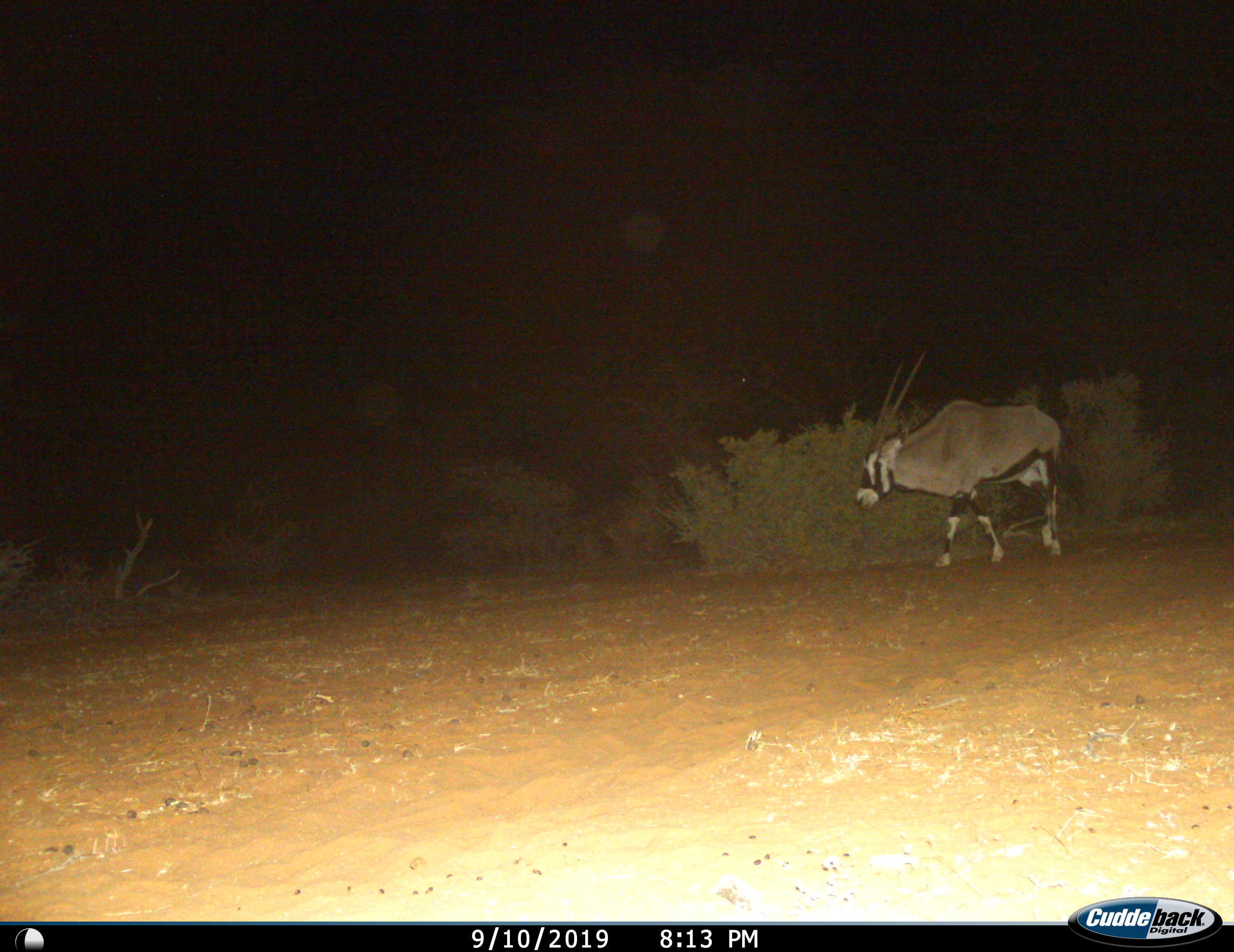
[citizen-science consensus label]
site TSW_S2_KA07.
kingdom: Animalia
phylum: Chordata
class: Mammalia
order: Artiodactyla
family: Bovidae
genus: Oryx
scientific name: Oryx gazella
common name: gemsbok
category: oryx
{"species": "oryx (gemsbok) (Oryx gazella)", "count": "1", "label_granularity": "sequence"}